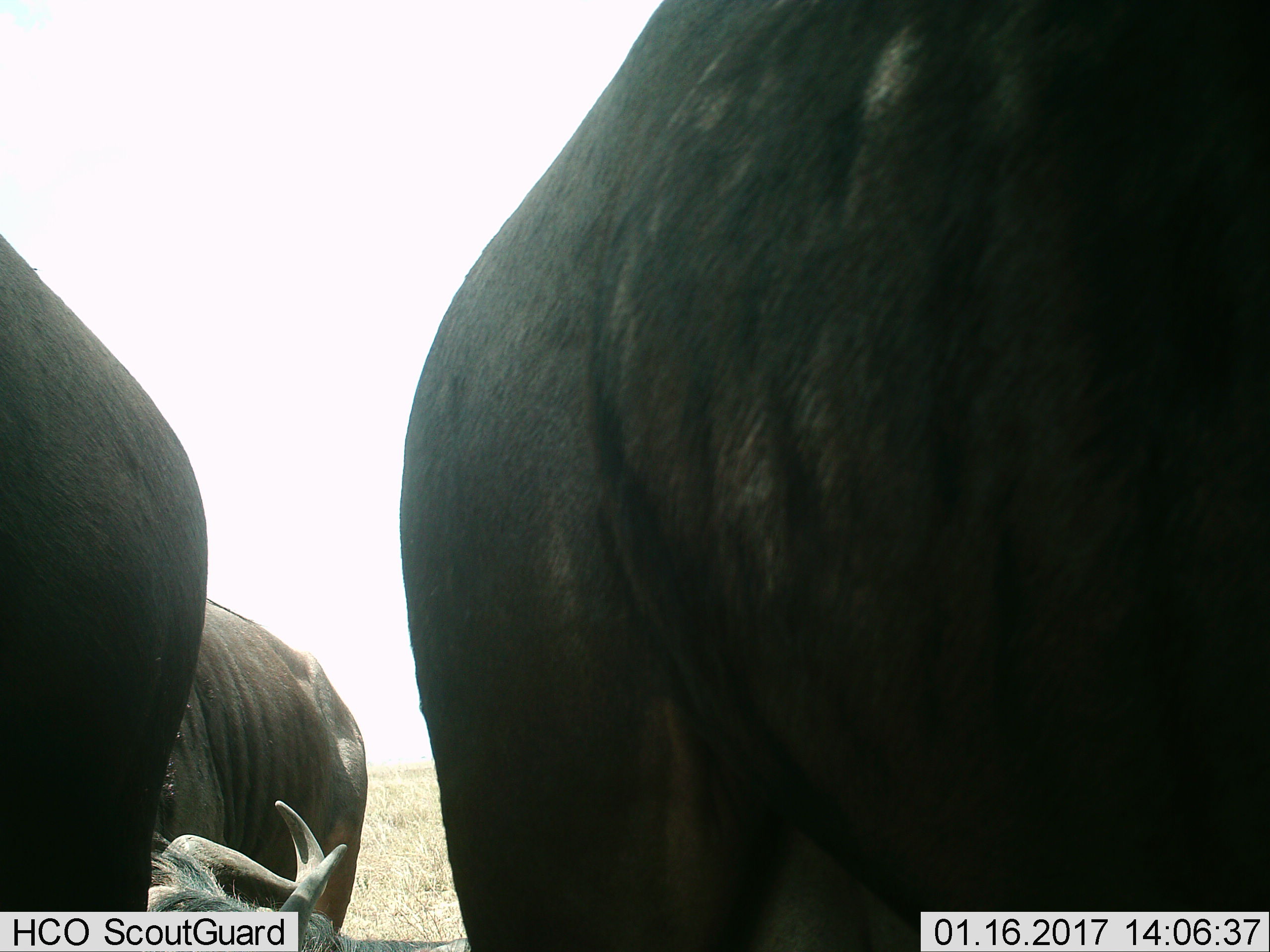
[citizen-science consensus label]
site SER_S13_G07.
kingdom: Animalia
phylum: Chordata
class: Mammalia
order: Artiodactyla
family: Bovidae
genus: Connochaetes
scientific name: Connochaetes taurinus taurinus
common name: blue wildebeest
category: wildebeestblue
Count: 3.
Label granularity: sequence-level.